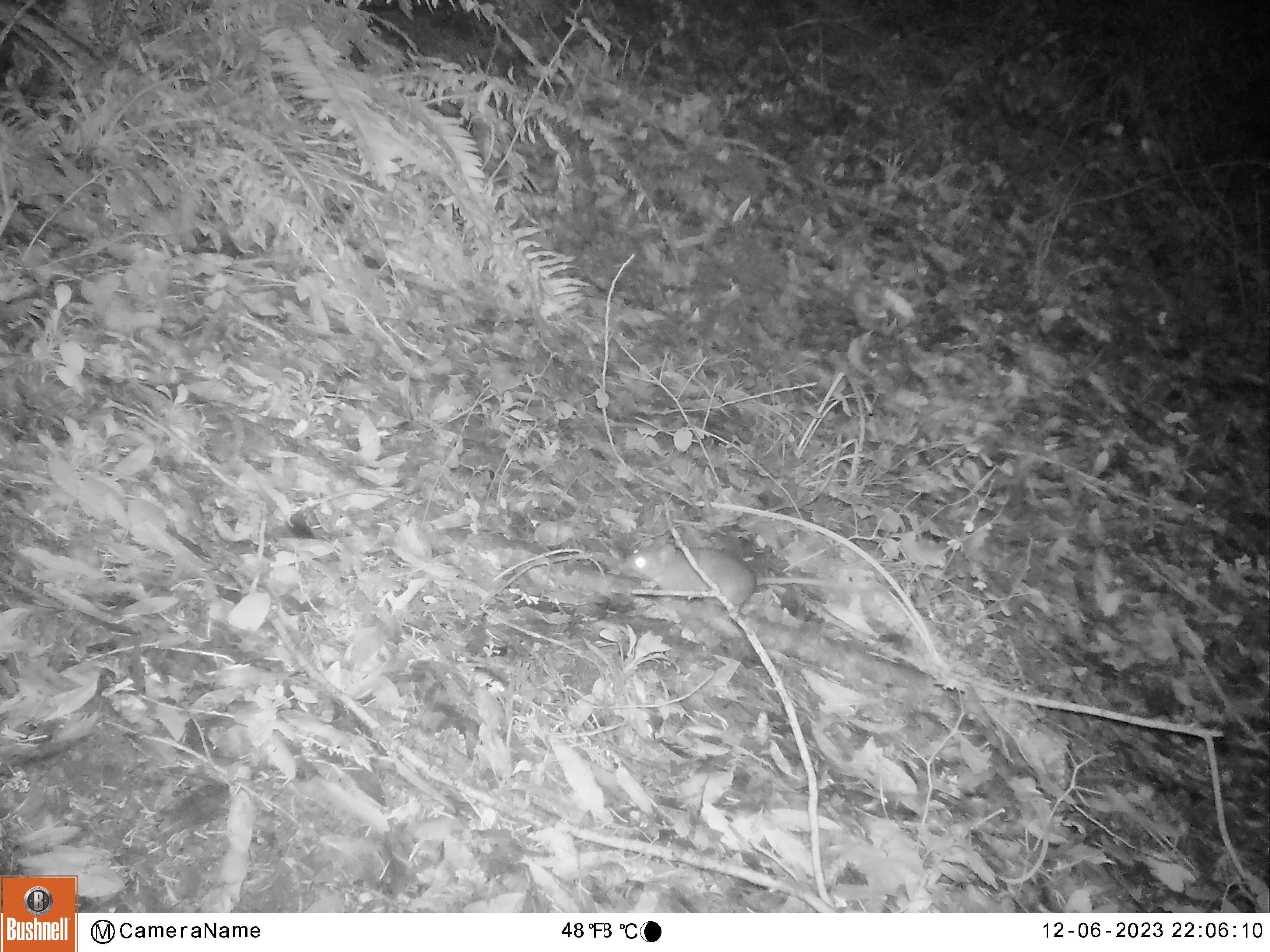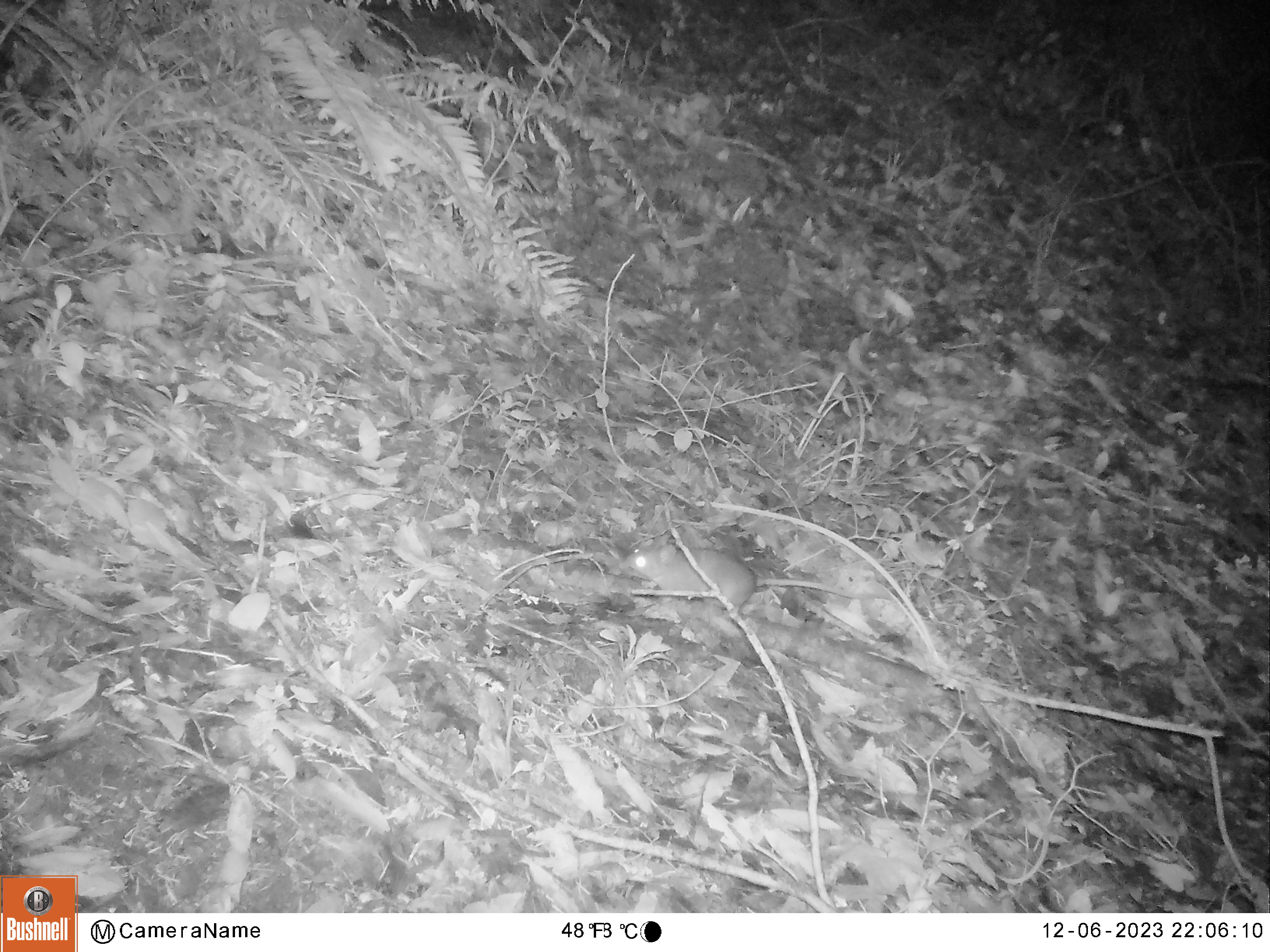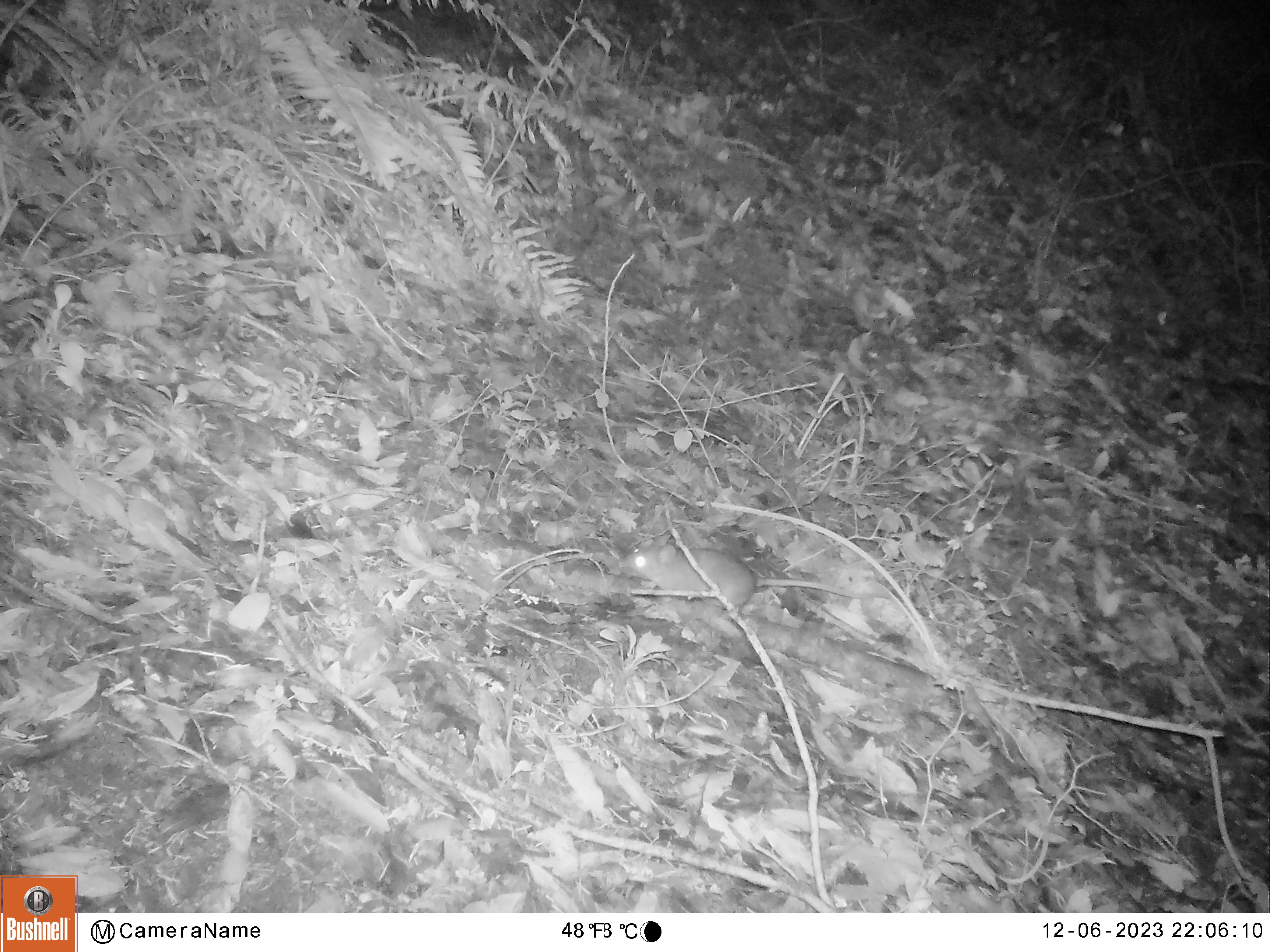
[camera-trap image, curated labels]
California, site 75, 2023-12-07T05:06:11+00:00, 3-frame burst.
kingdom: Animalia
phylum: Chordata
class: Mammalia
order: Rodentia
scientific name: Rodentia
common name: mouse or rat